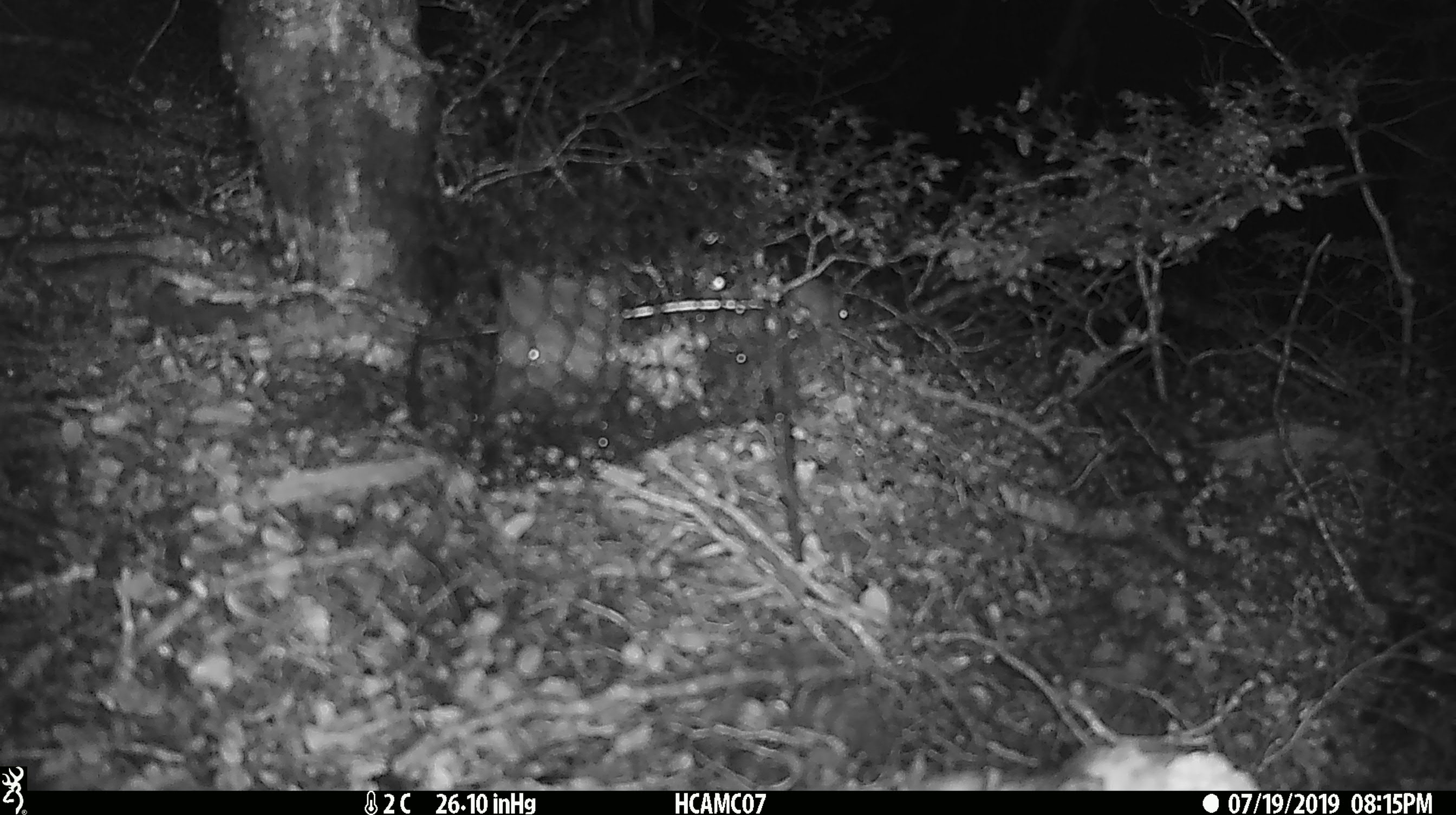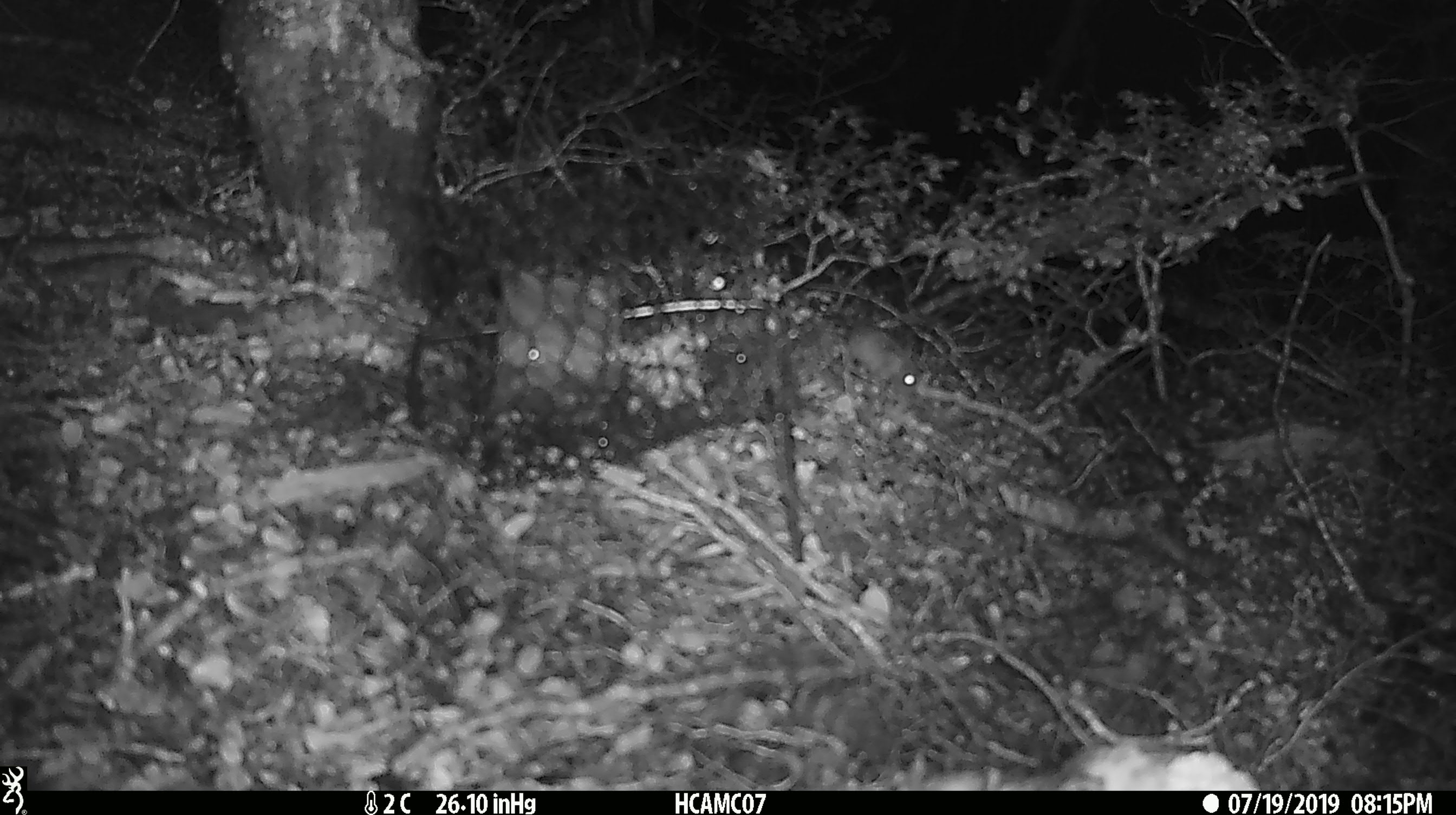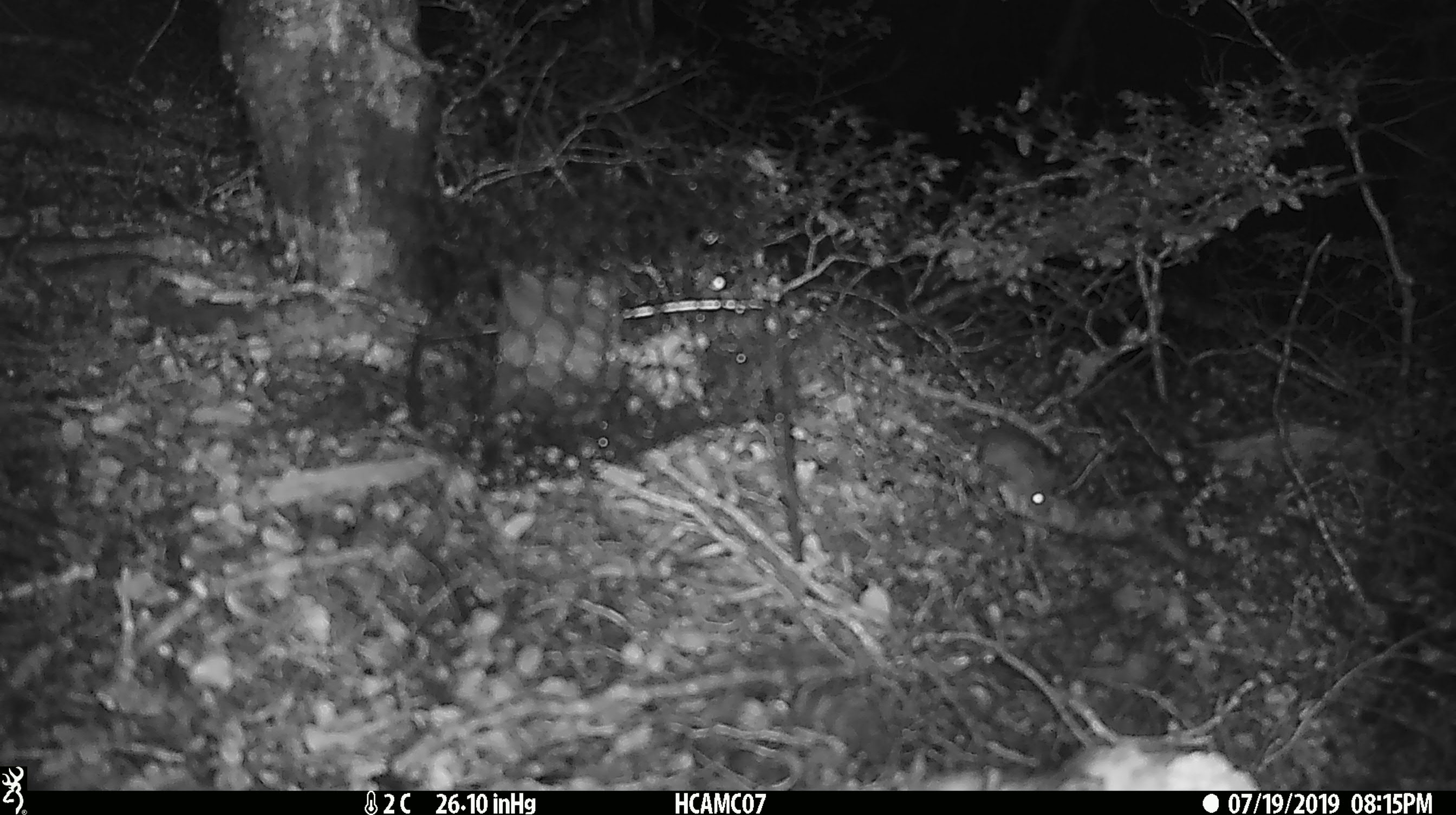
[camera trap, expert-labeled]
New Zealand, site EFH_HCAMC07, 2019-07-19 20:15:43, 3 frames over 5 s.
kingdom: Animalia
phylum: Chordata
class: Mammalia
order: Rodentia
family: Muridae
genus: Mus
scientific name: Mus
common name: mouse